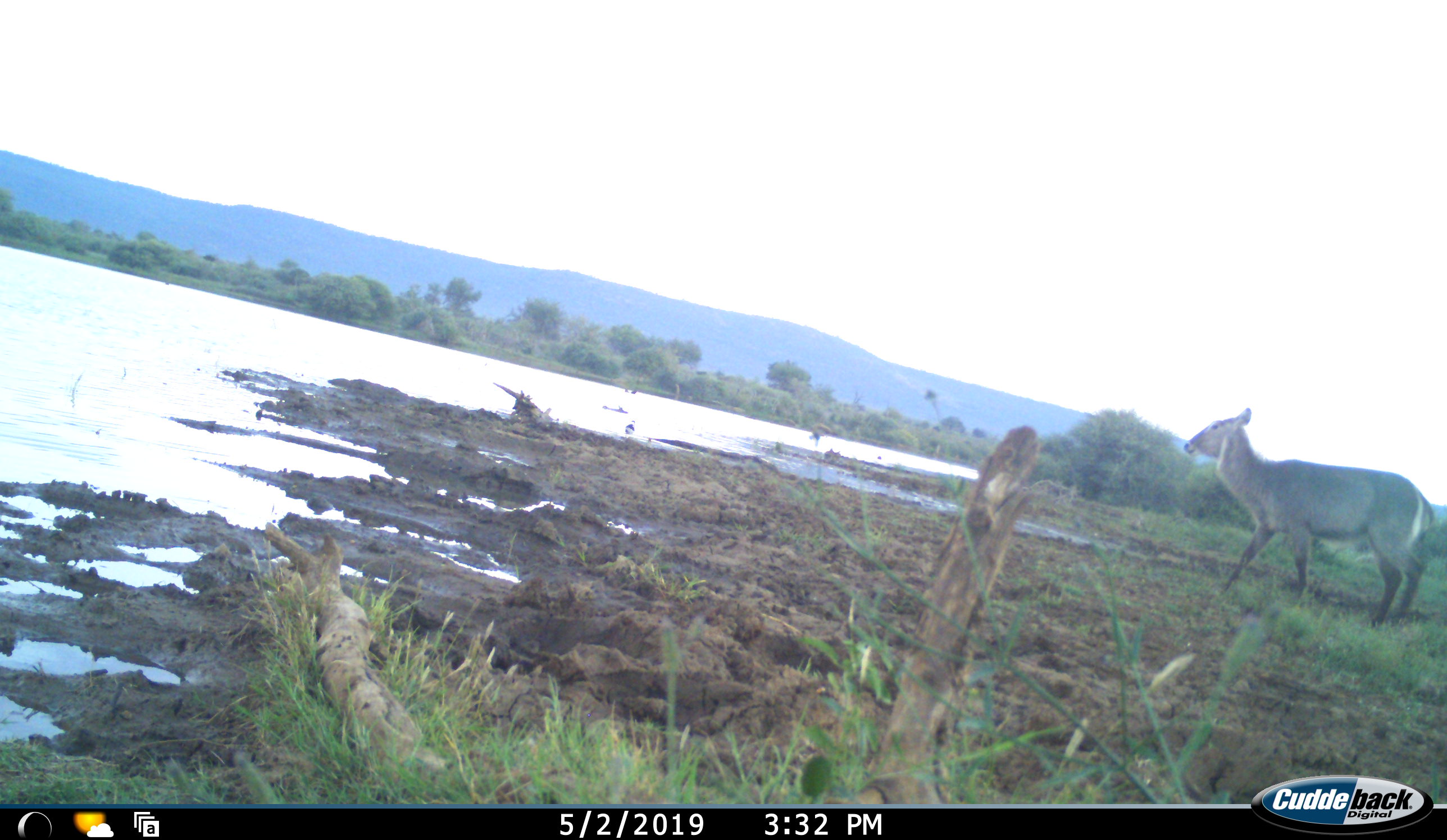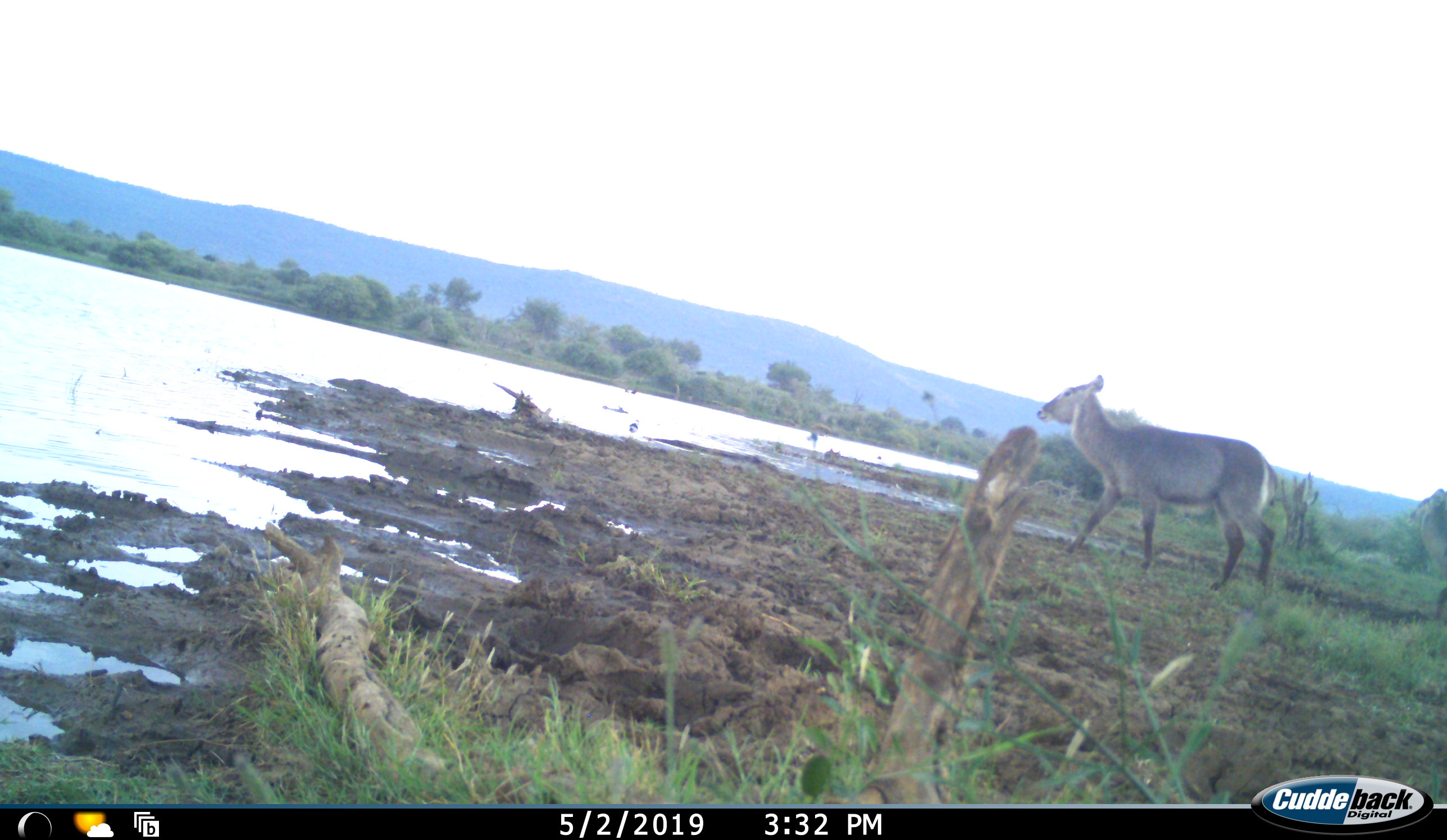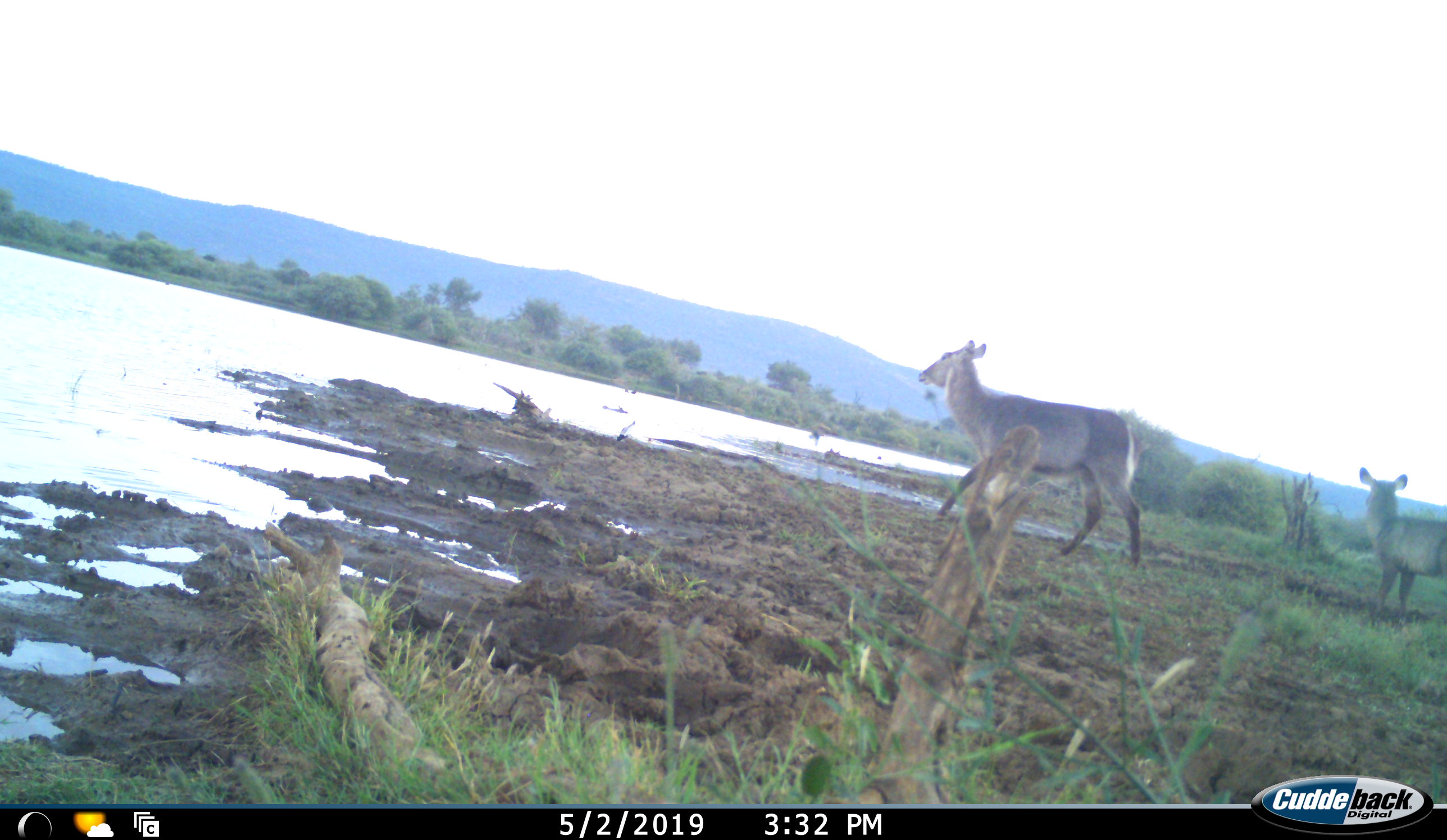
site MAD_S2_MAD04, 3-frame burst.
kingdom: Animalia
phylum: Chordata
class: Mammalia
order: Artiodactyla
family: Bovidae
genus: Kobus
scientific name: Kobus ellipsiprymnus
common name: waterbuck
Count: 2.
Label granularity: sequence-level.